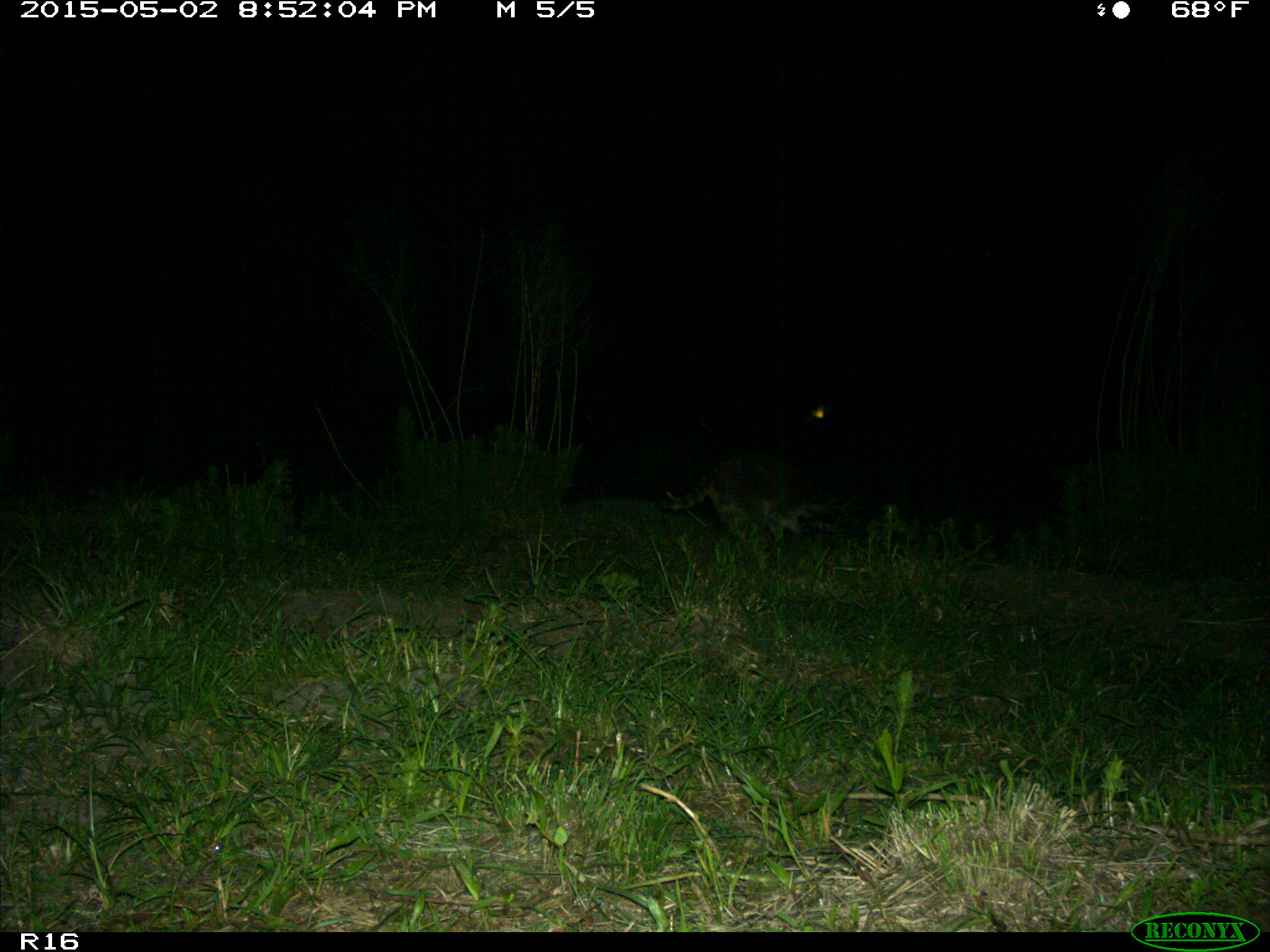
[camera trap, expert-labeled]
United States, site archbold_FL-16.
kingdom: Animalia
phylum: Chordata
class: Mammalia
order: Carnivora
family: Procyonidae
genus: Procyon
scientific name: Procyon lotor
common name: common raccoon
Procyon lotor (common raccoon).